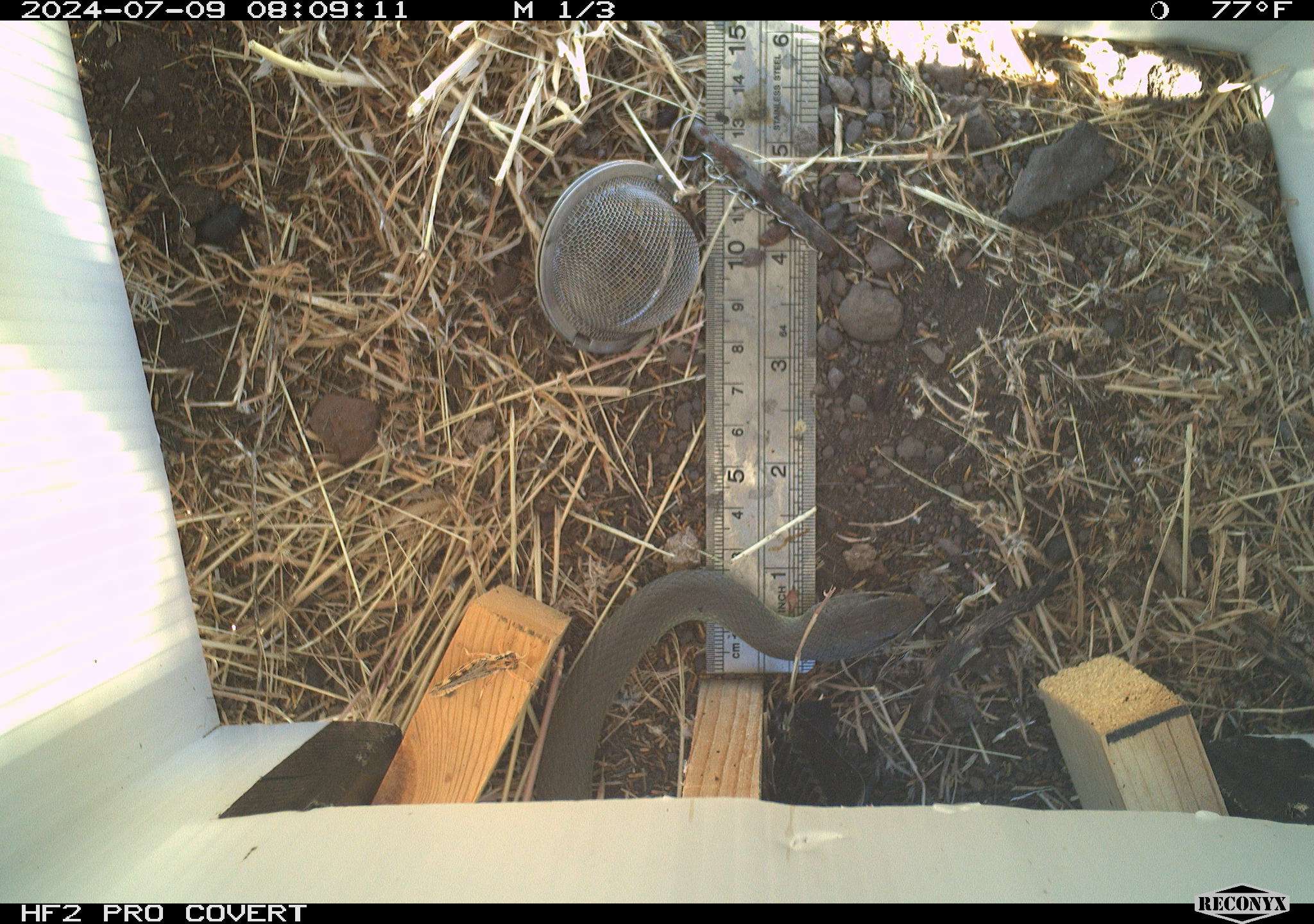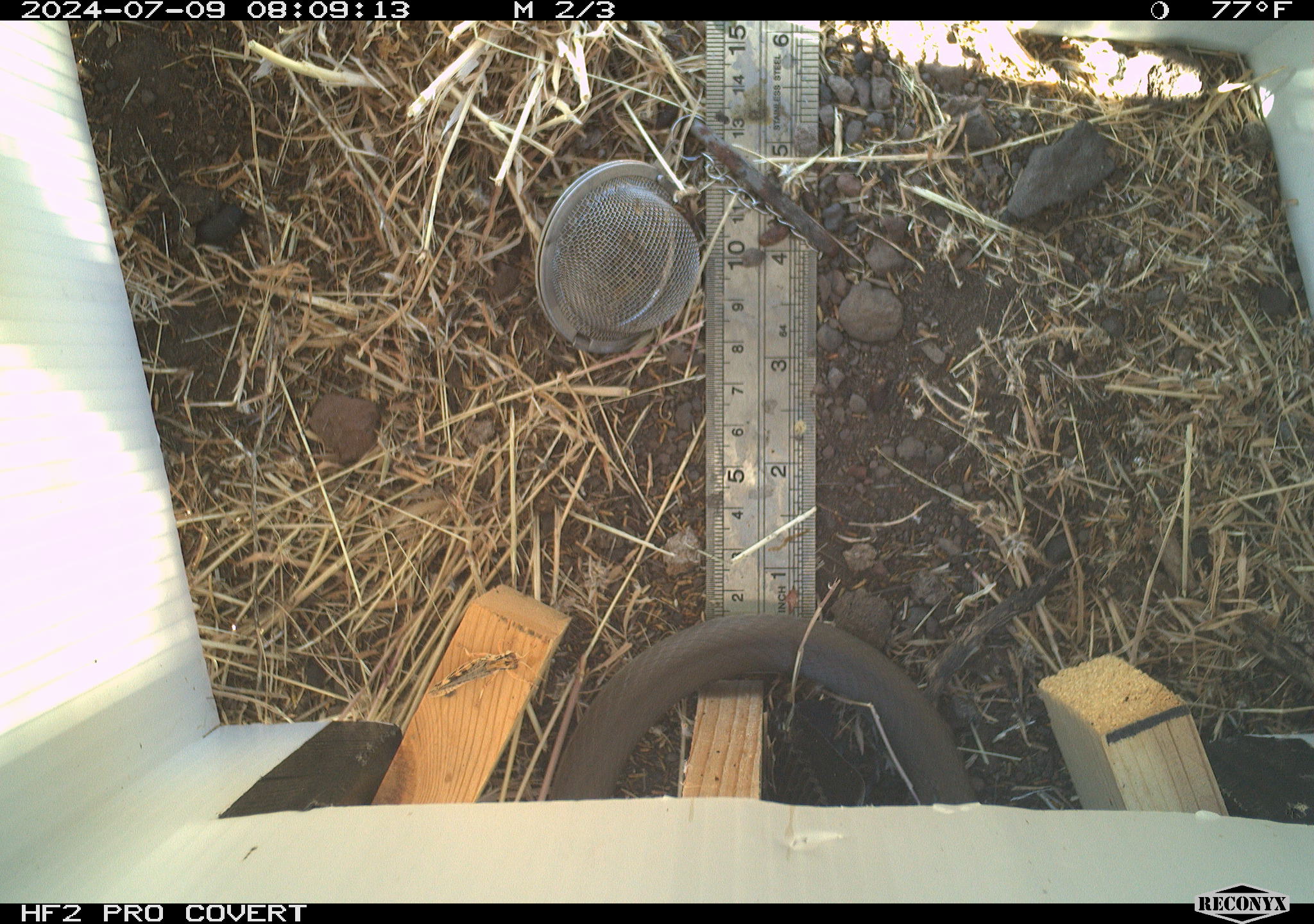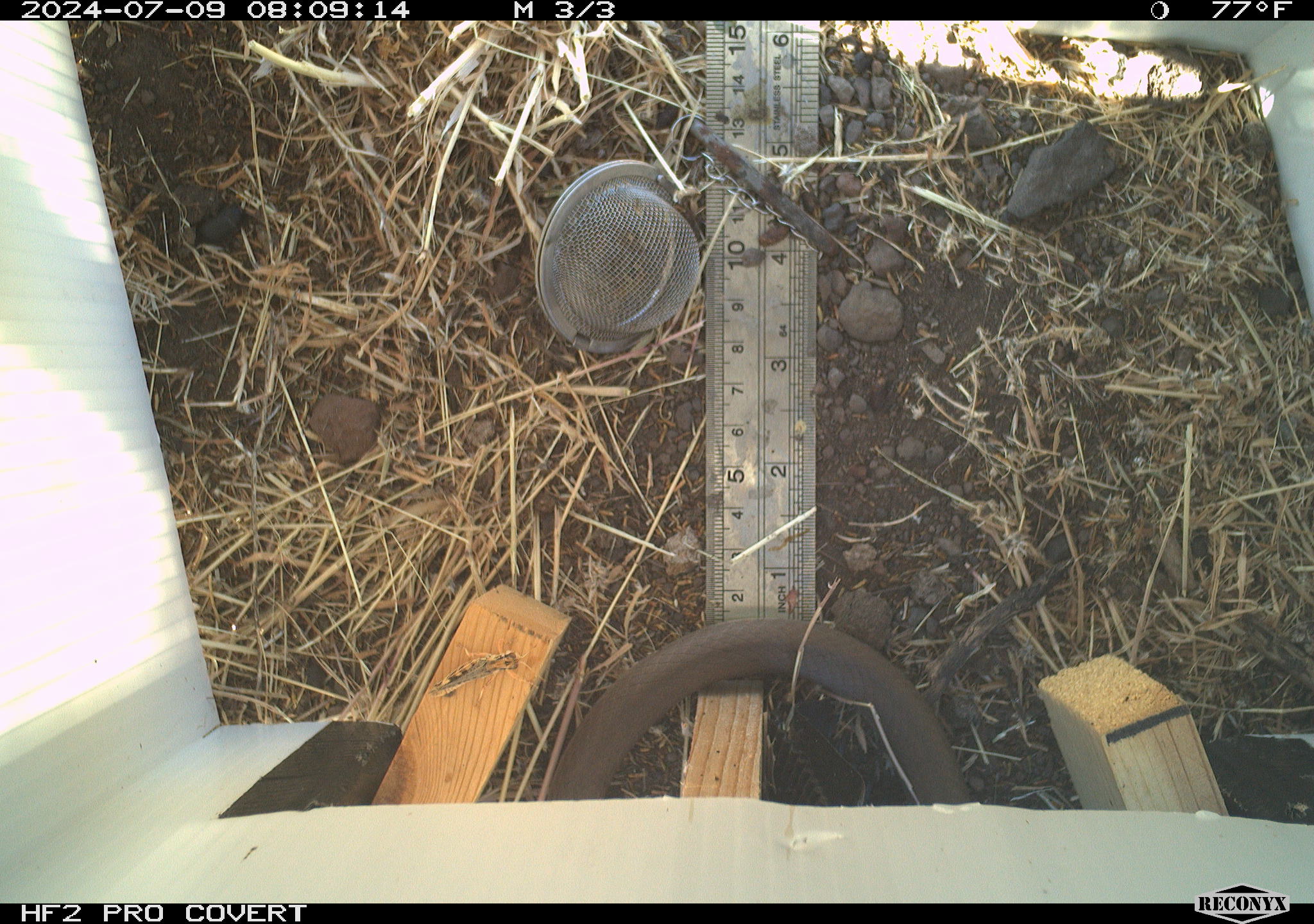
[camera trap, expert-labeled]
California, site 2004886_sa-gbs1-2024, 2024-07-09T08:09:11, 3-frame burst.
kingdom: Animalia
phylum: Chordata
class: Reptilia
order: Squamata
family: Colubridae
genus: Coluber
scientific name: Coluber constrictor mormon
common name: western yellow-bellied racer